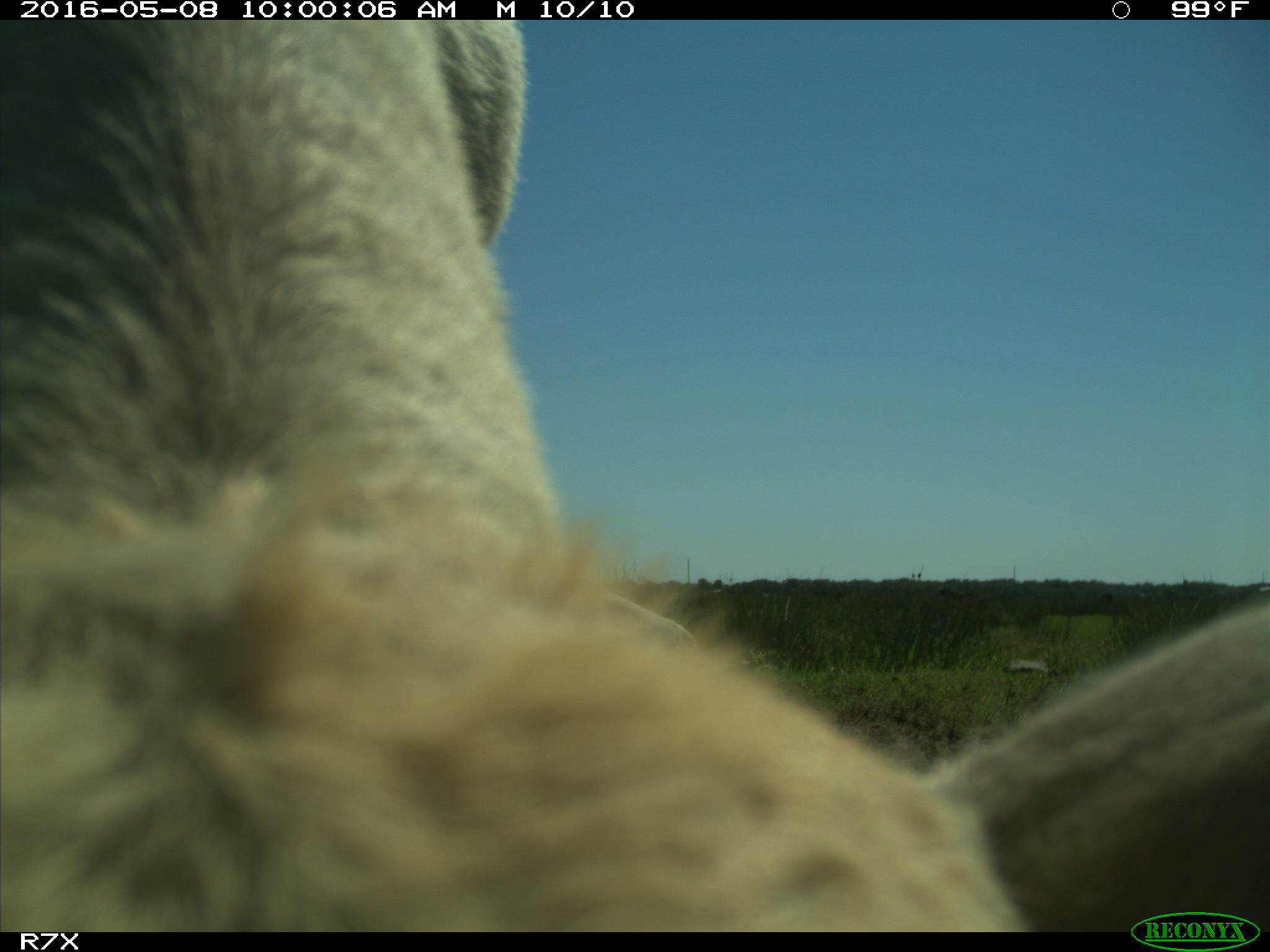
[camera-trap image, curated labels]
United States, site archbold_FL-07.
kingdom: Animalia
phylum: Chordata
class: Mammalia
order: Artiodactyla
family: Bovidae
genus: Bos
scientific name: Bos taurus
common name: domestic cow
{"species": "Bos taurus (domestic cow)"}